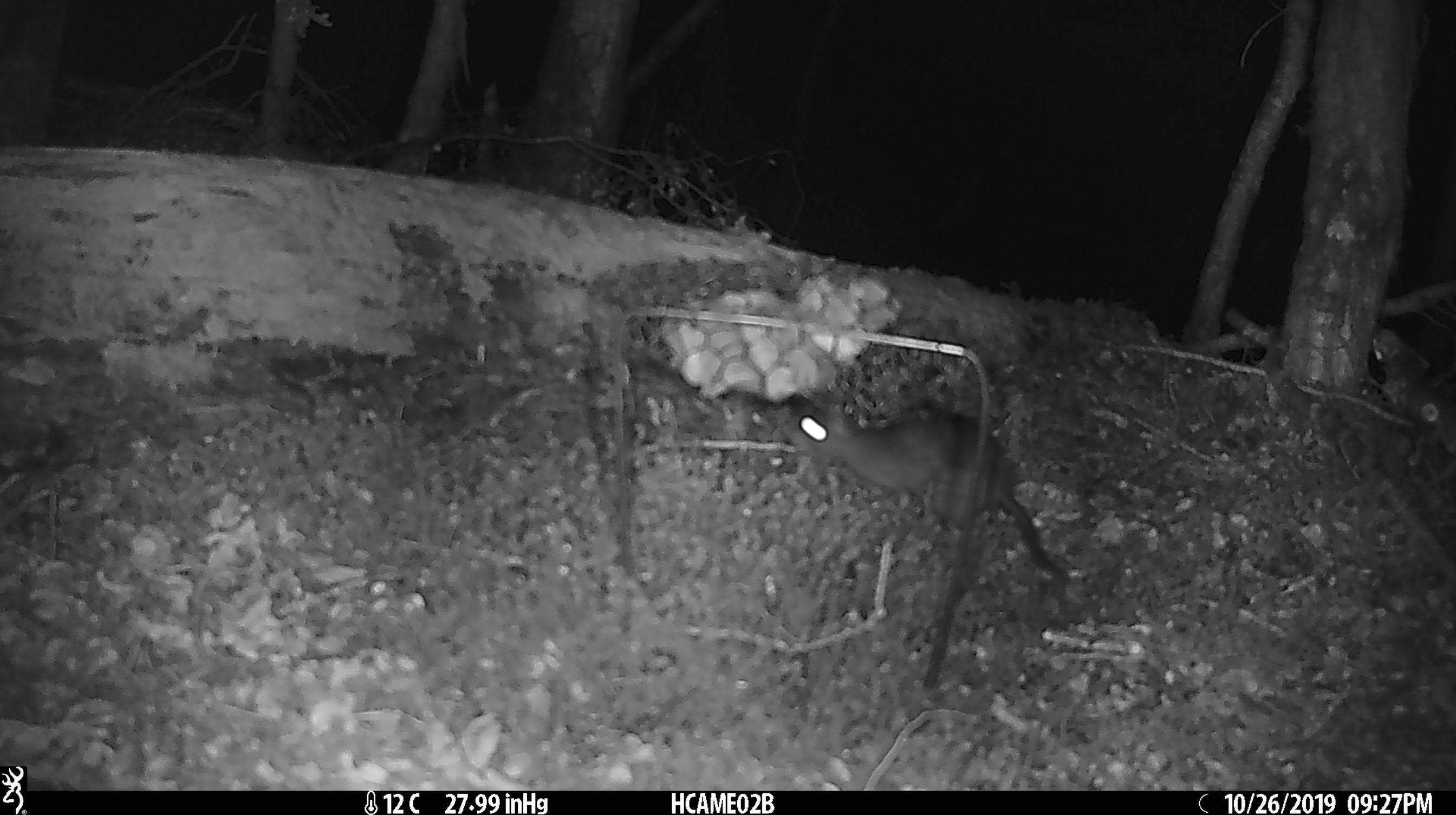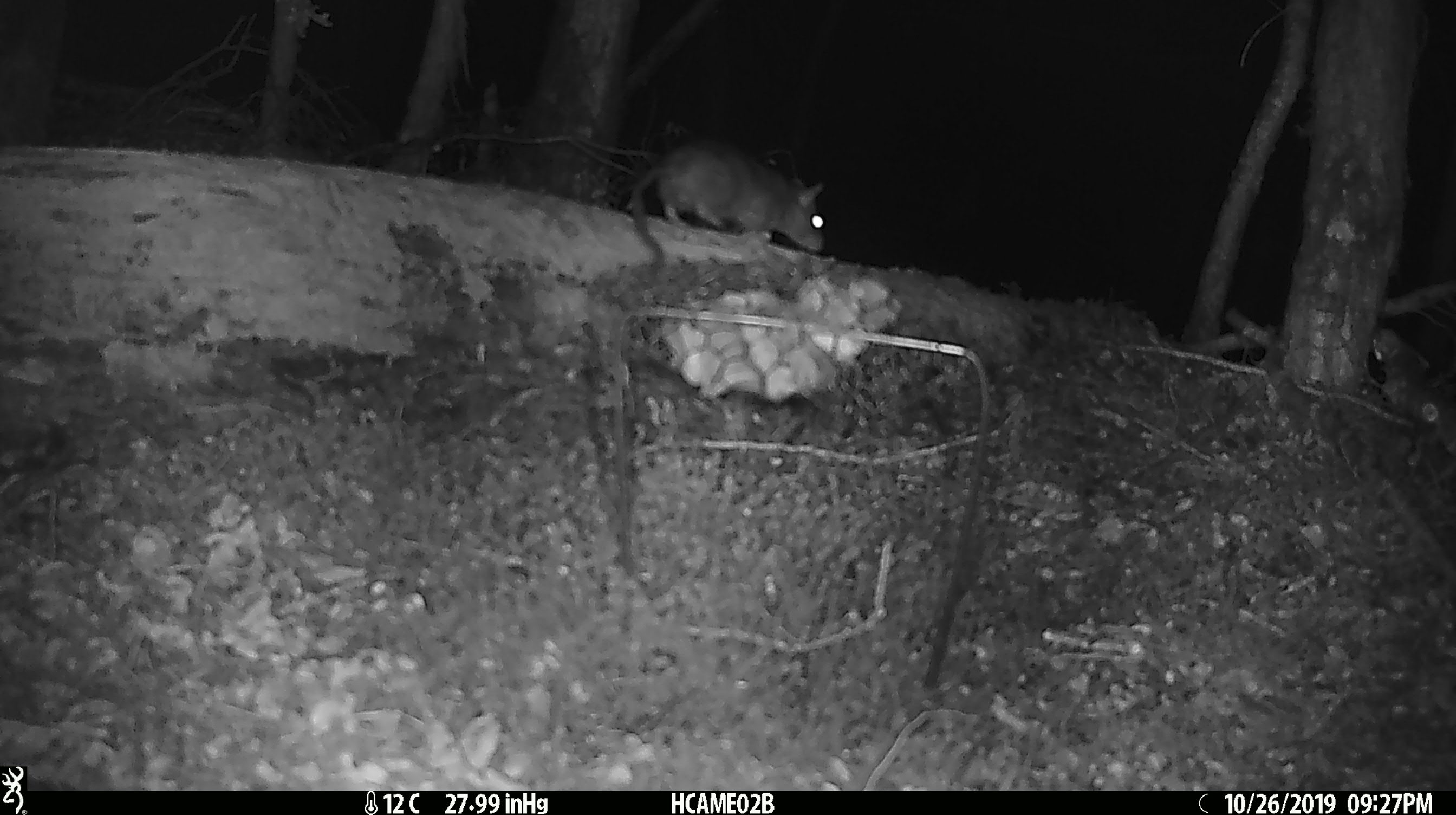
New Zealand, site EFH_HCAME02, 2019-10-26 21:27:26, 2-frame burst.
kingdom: Animalia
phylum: Chordata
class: Mammalia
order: Rodentia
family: Muridae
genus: Mus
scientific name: Mus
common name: mouse